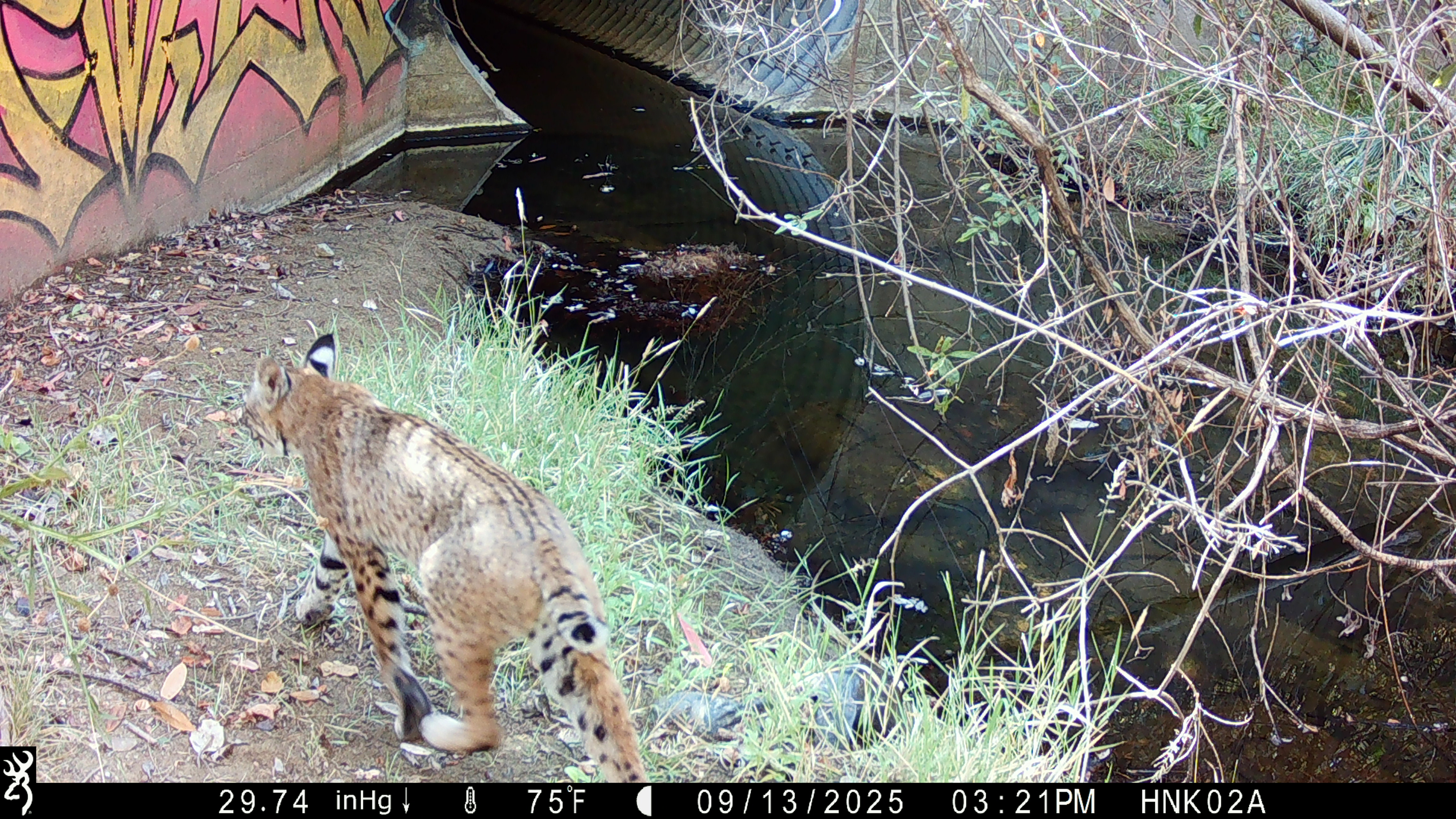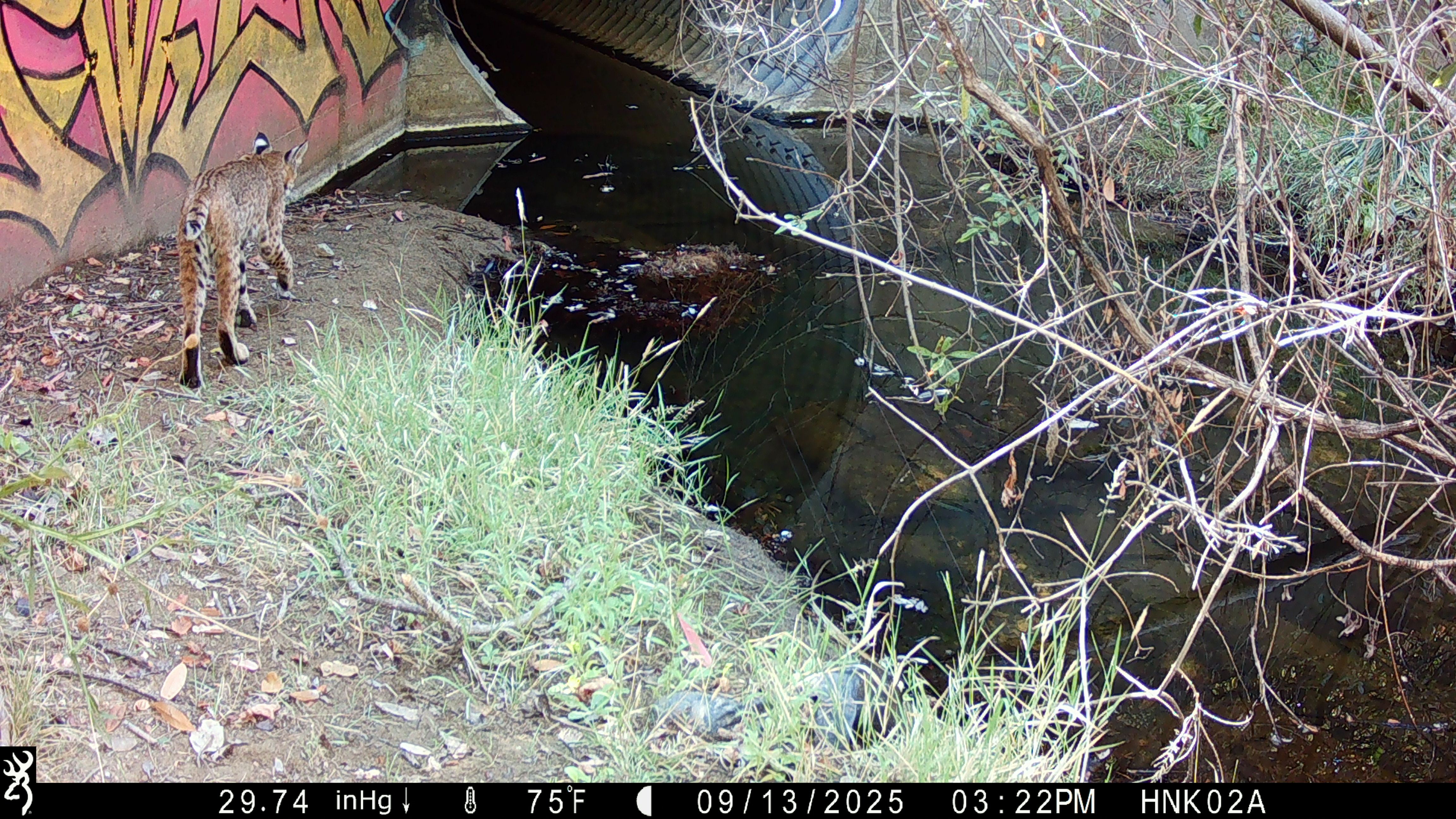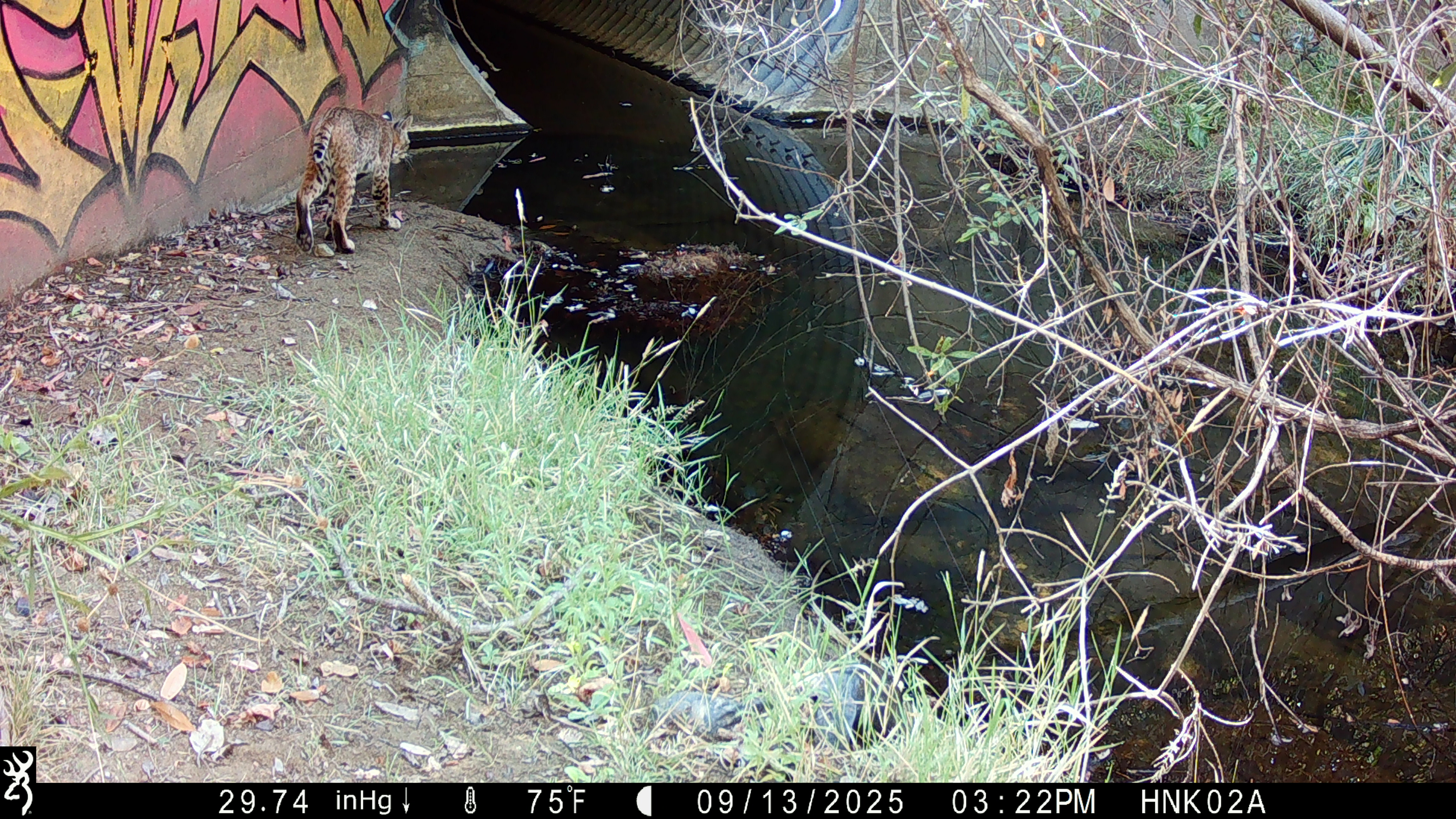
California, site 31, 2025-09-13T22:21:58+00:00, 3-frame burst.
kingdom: Animalia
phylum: Chordata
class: Mammalia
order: Carnivora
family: Felidae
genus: Lynx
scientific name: Lynx rufus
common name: bobcat